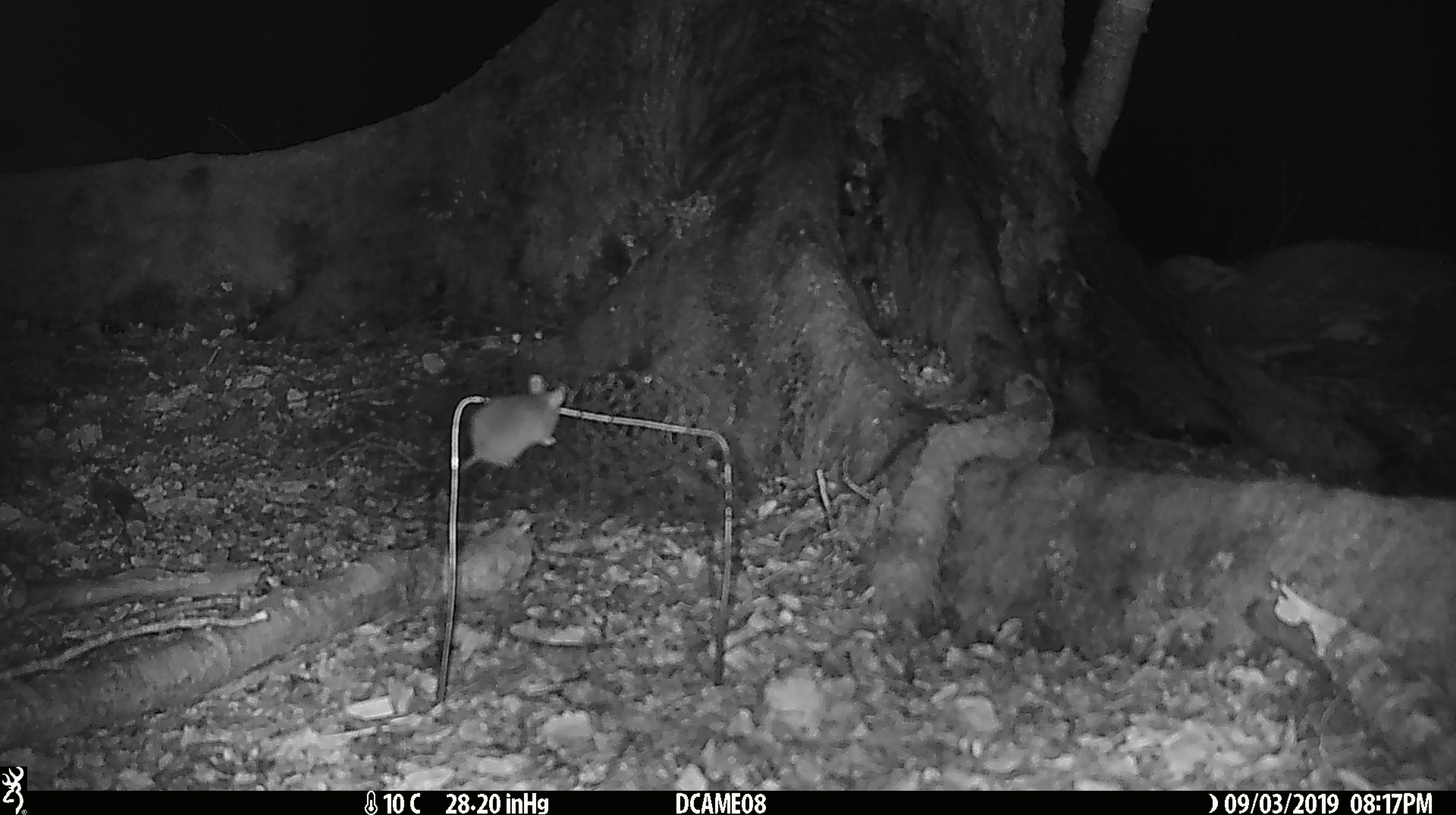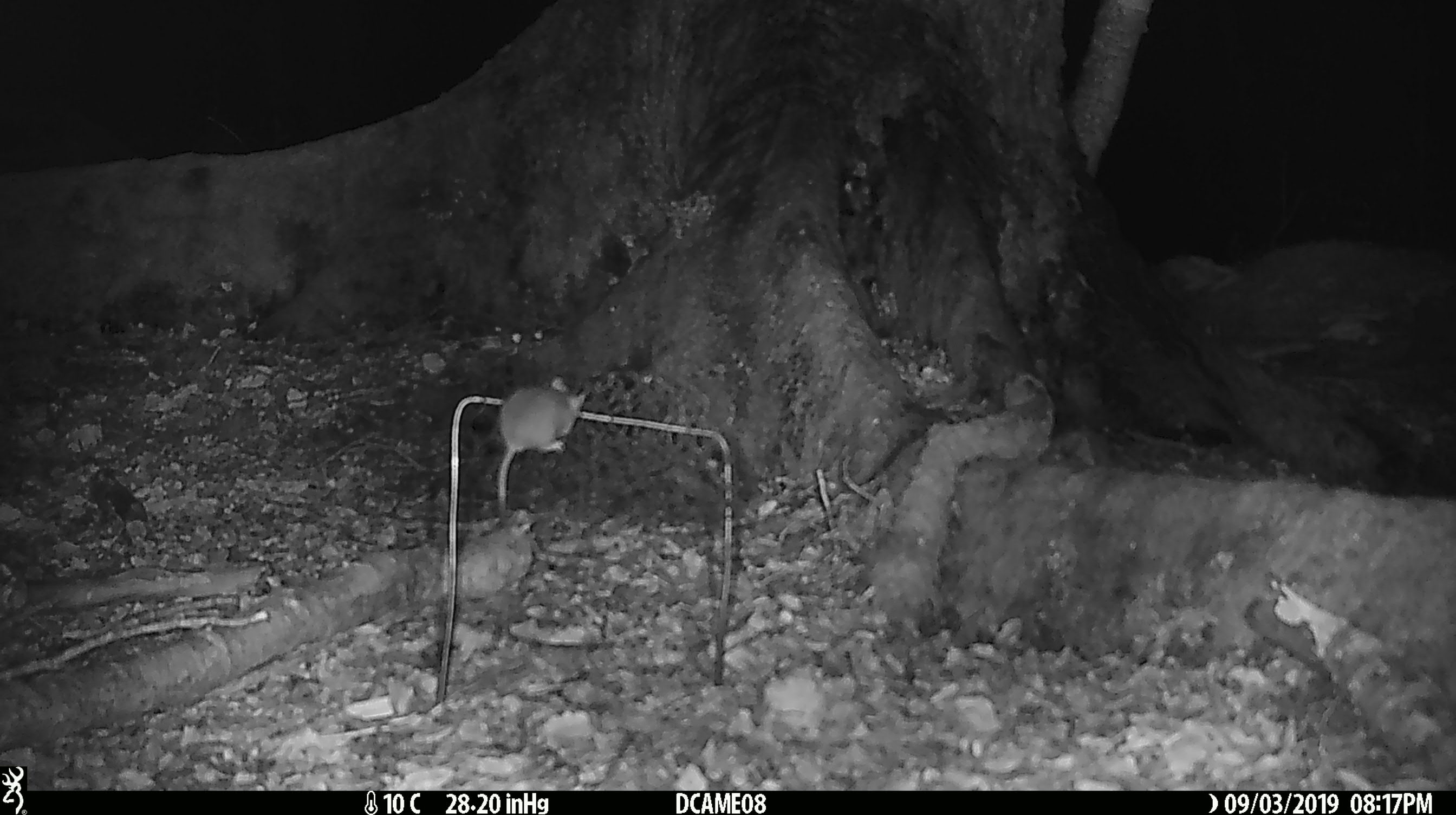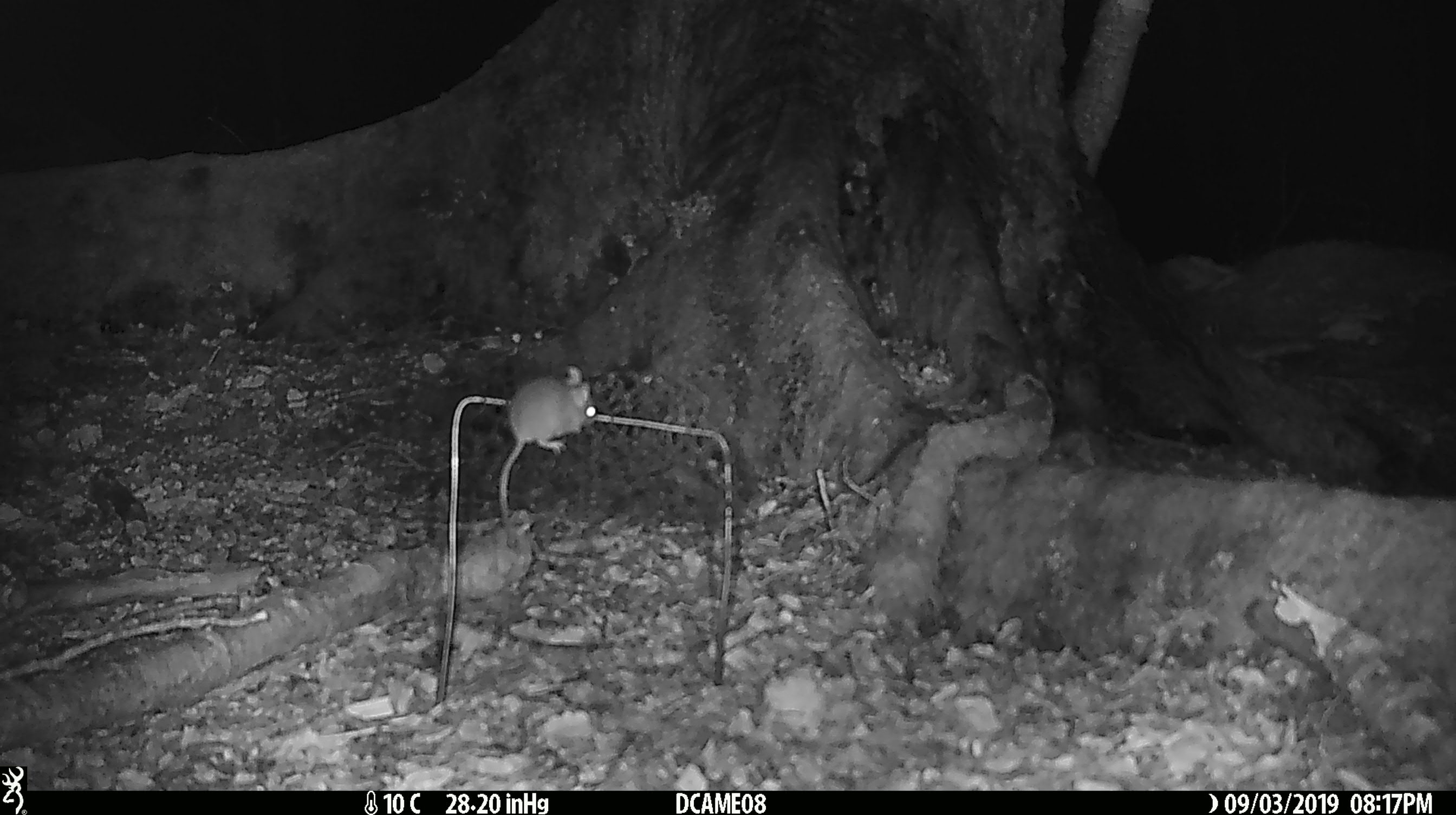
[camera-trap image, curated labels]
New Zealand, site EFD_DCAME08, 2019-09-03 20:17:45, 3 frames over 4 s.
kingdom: Animalia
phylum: Chordata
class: Mammalia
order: Rodentia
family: Muridae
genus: Mus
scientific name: Mus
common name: mouse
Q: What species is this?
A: Mouse (Mus).